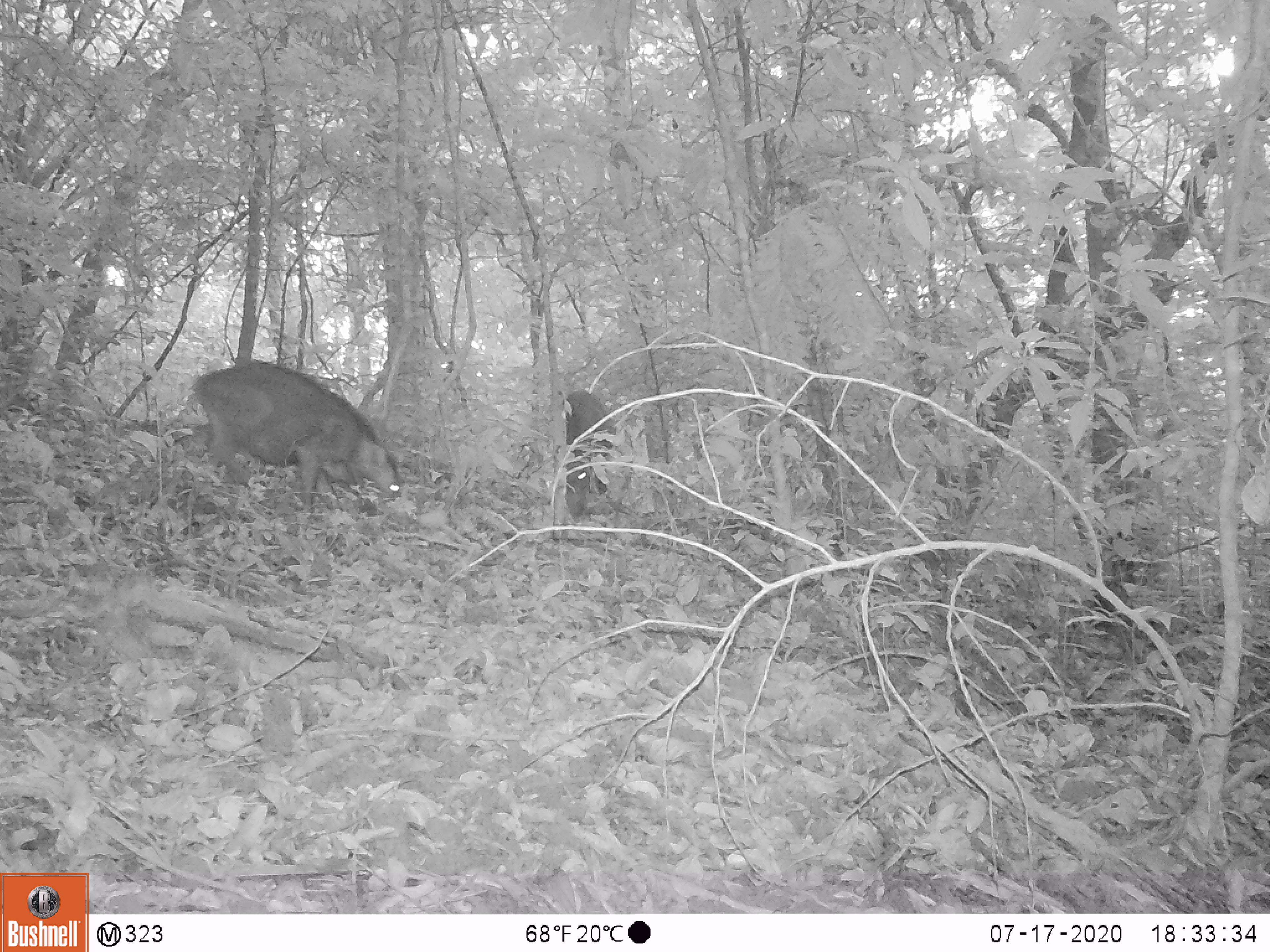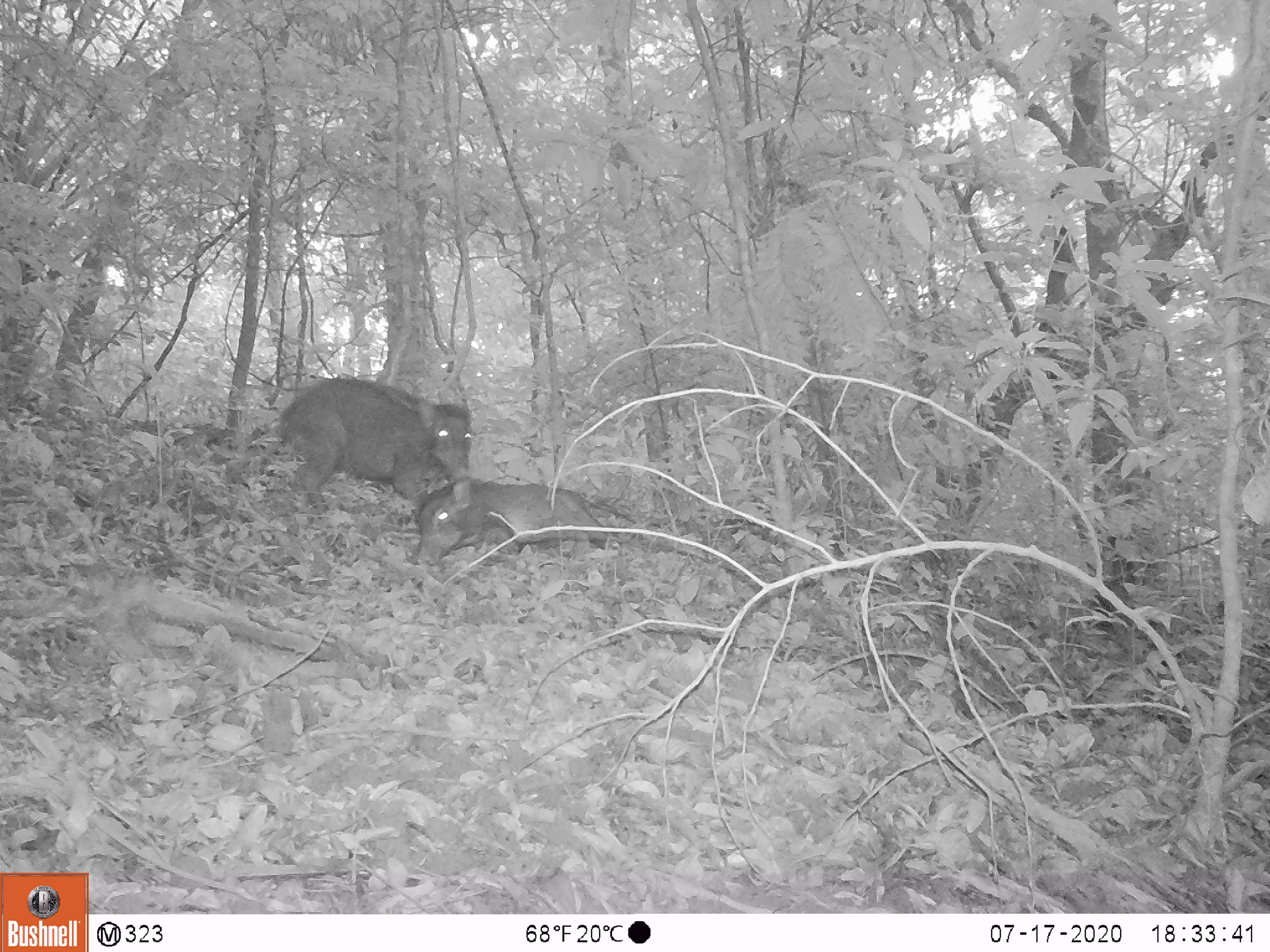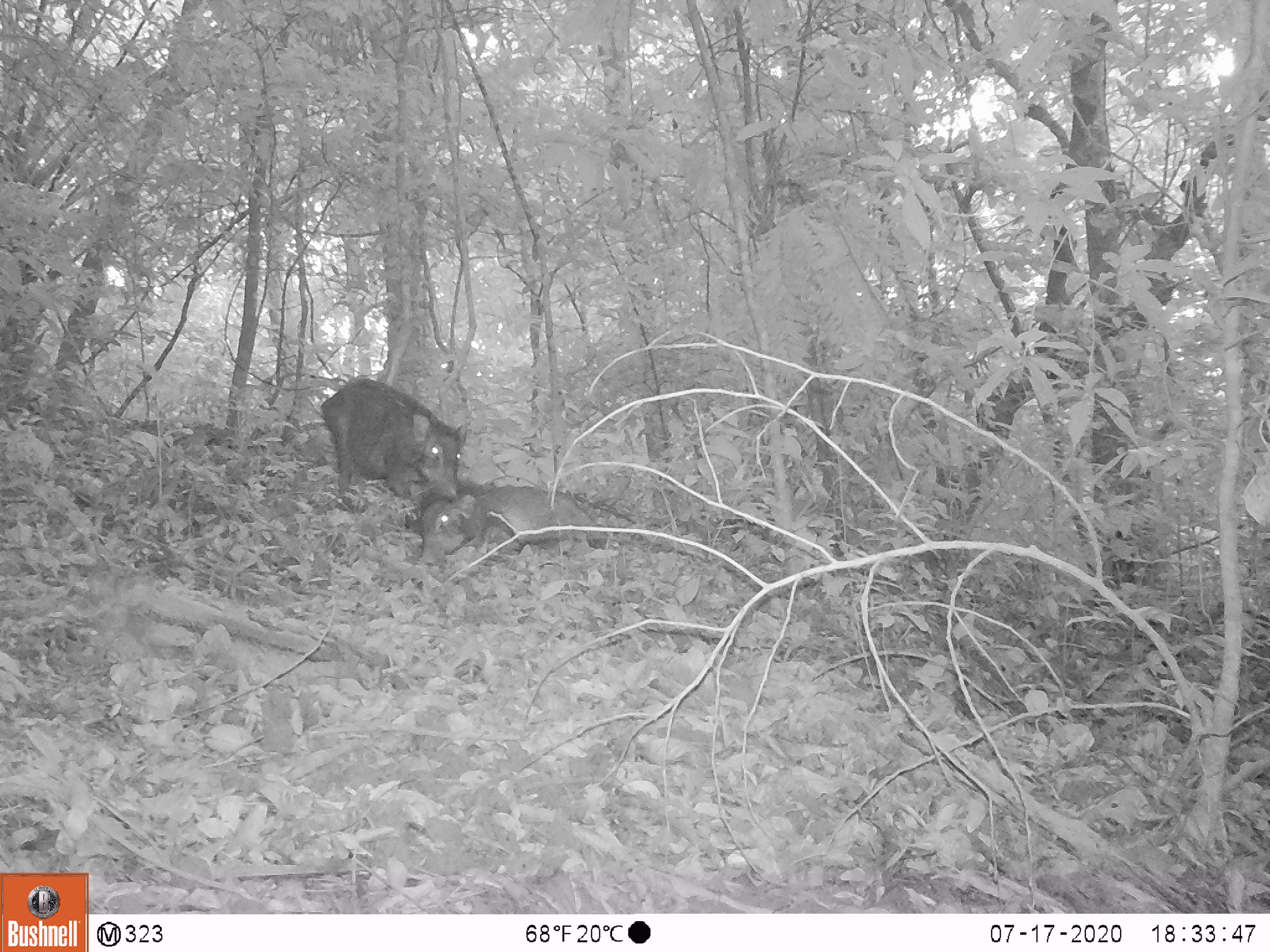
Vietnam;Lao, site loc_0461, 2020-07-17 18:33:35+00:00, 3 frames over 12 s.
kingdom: Animalia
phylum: Chordata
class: Mammalia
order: Artiodactyla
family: Suidae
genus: Sus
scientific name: Sus scrofa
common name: eurasian wild pig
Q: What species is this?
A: Eurasian wild pig (Sus scrofa).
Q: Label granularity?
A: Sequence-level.